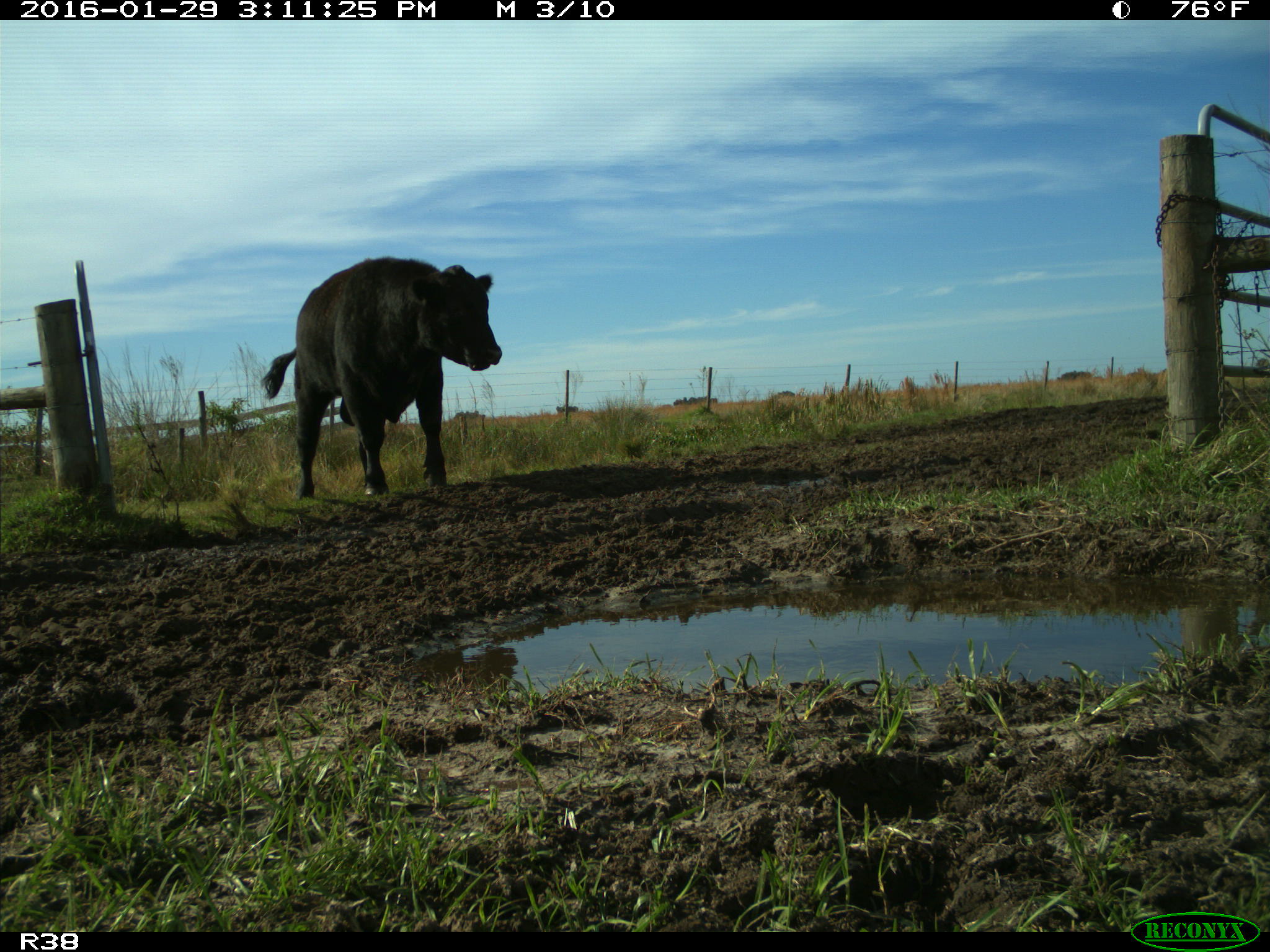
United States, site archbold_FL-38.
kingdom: Animalia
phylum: Chordata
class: Mammalia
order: Artiodactyla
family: Bovidae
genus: Bos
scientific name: Bos taurus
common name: domestic cow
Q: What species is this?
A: Bos taurus (domestic cow).